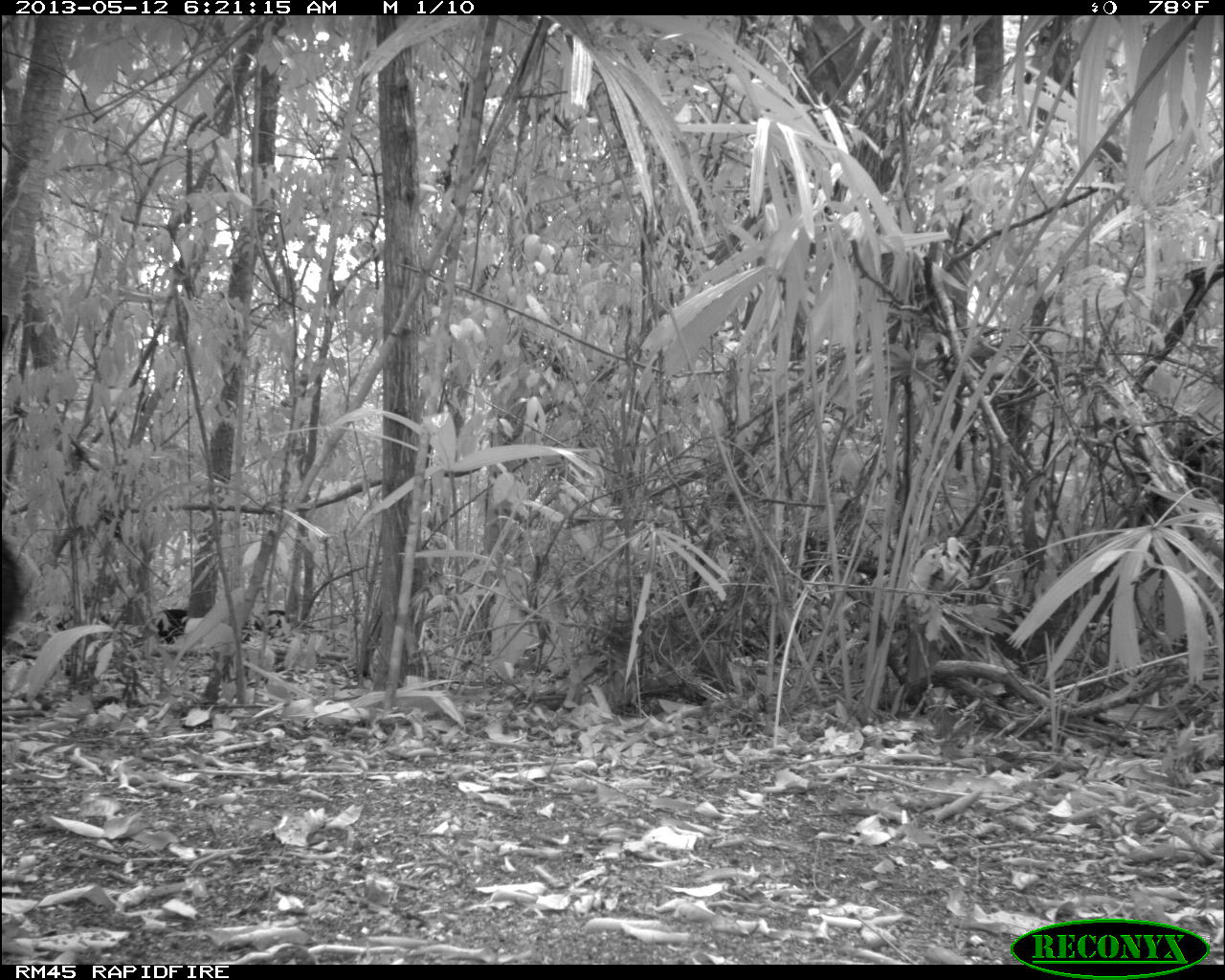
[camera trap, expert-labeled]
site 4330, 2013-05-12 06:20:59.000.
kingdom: Animalia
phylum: Chordata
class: Mammalia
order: Artiodactyla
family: Tayassuidae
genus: Tayassu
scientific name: Tayassu pecari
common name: white-lipped peccary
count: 5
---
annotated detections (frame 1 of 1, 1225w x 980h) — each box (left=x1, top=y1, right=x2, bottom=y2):
tayassu pecari: (left=152, top=608, right=259, bottom=646); (left=0, top=535, right=29, bottom=645); (left=264, top=609, right=289, bottom=638)